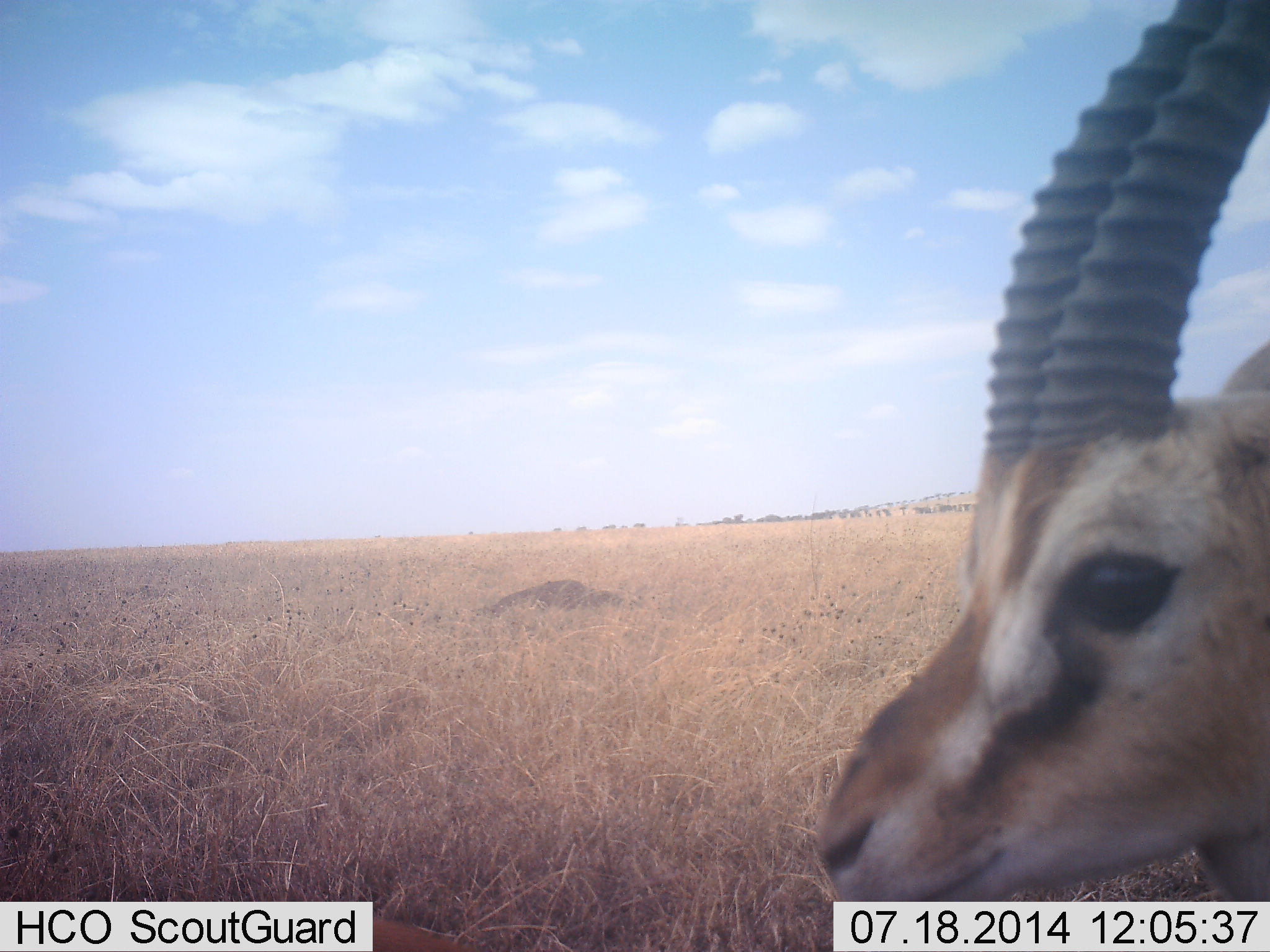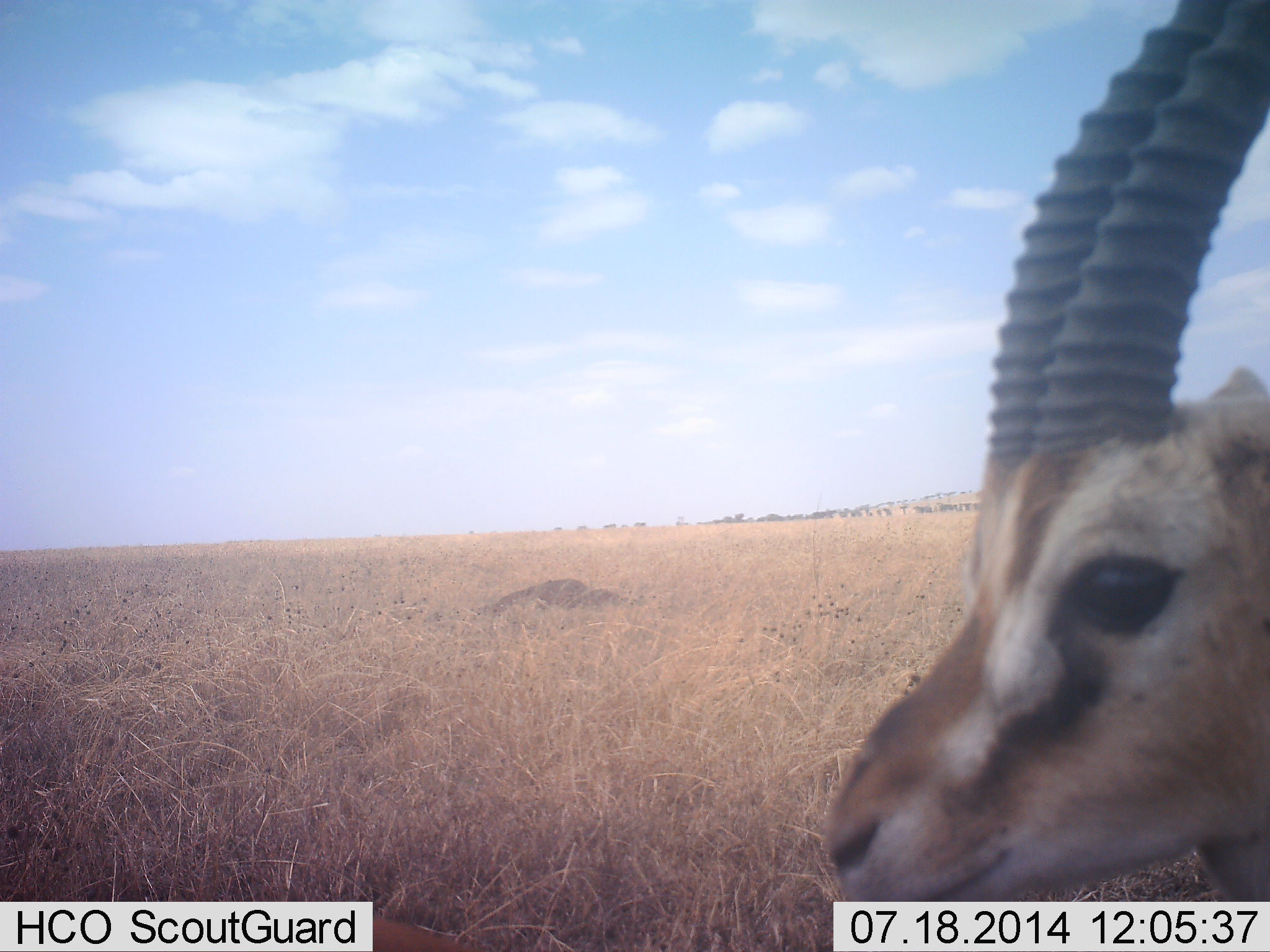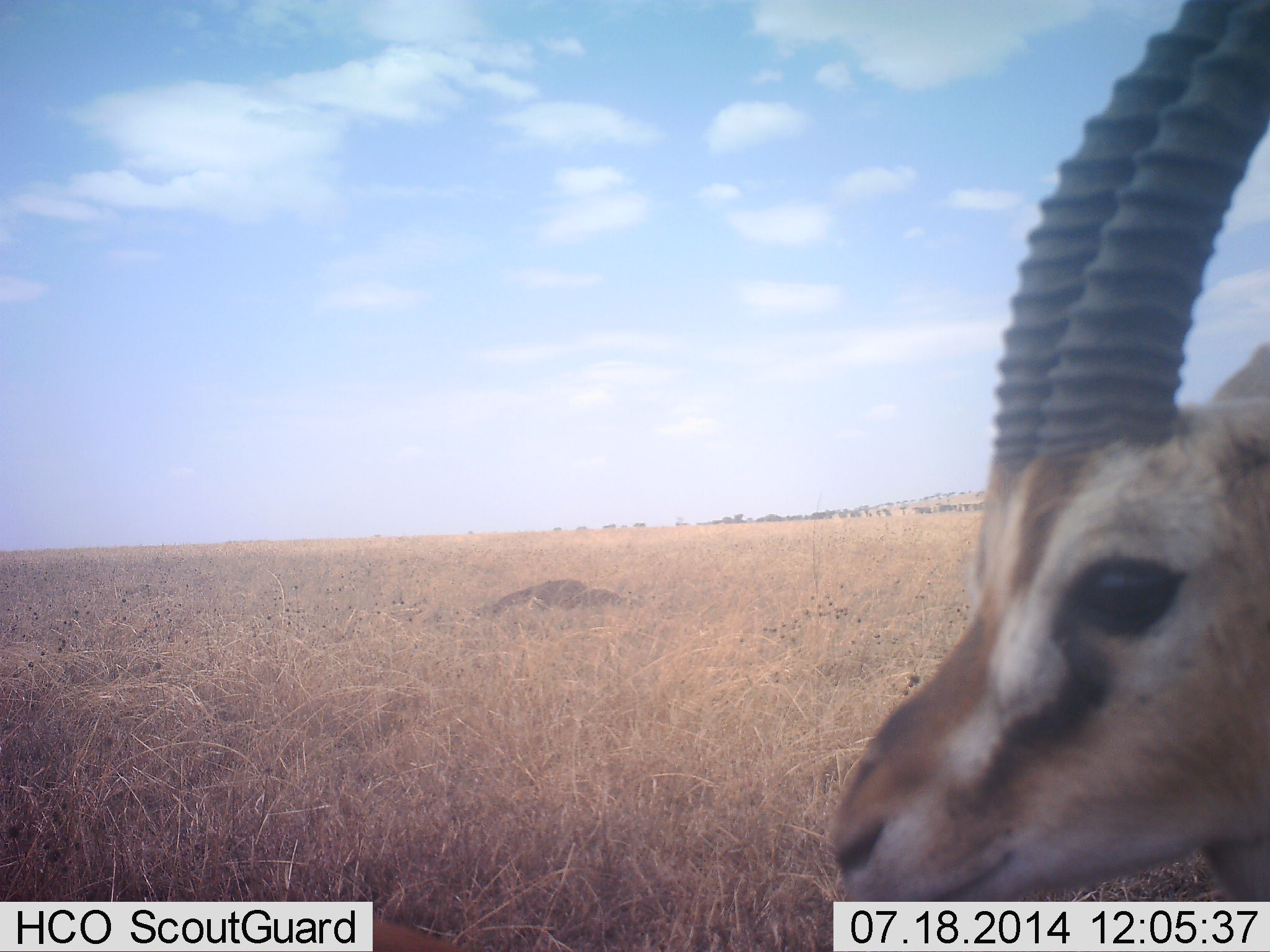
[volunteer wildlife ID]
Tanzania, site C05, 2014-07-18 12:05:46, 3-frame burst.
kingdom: Animalia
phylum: Chordata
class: Mammalia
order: Artiodactyla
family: Bovidae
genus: Eudorcas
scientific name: Eudorcas thomsonii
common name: thomson's gazelle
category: gazellethomsons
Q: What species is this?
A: Gazellethomsons (thomson's gazelle) (Eudorcas thomsonii).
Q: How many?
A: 1.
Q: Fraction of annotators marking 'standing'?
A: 90%.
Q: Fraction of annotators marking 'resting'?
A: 0%.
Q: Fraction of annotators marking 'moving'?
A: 20%.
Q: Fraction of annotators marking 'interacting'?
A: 0%.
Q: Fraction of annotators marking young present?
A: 0%.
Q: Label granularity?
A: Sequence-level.